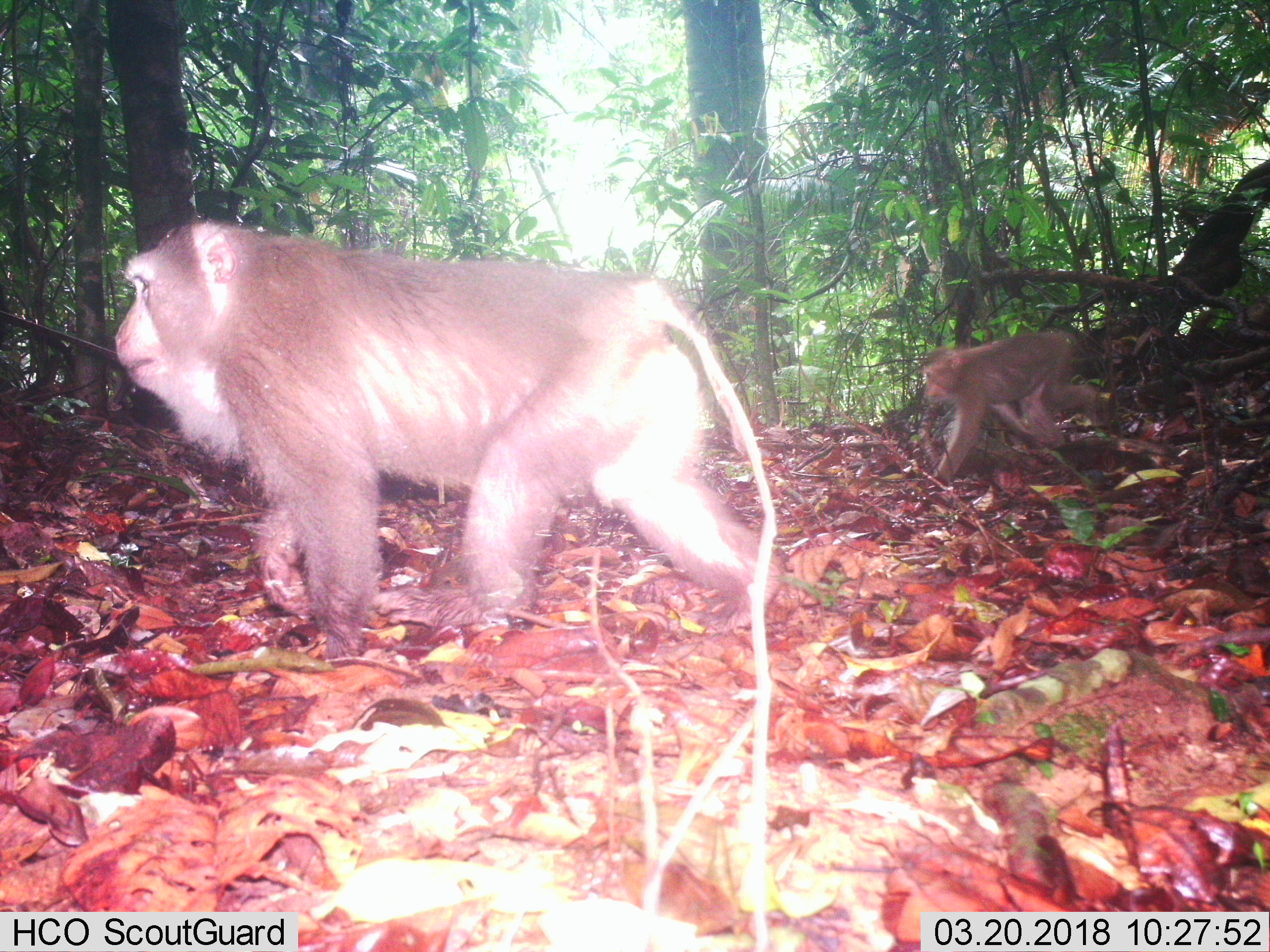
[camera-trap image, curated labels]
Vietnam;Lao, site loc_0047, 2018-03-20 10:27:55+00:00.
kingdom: Animalia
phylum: Chordata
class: Mammalia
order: Primates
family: Cercopithecidae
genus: Macaca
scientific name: Macaca nemestrina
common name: pig-tailed macaque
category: pig tailed macaque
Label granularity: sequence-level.